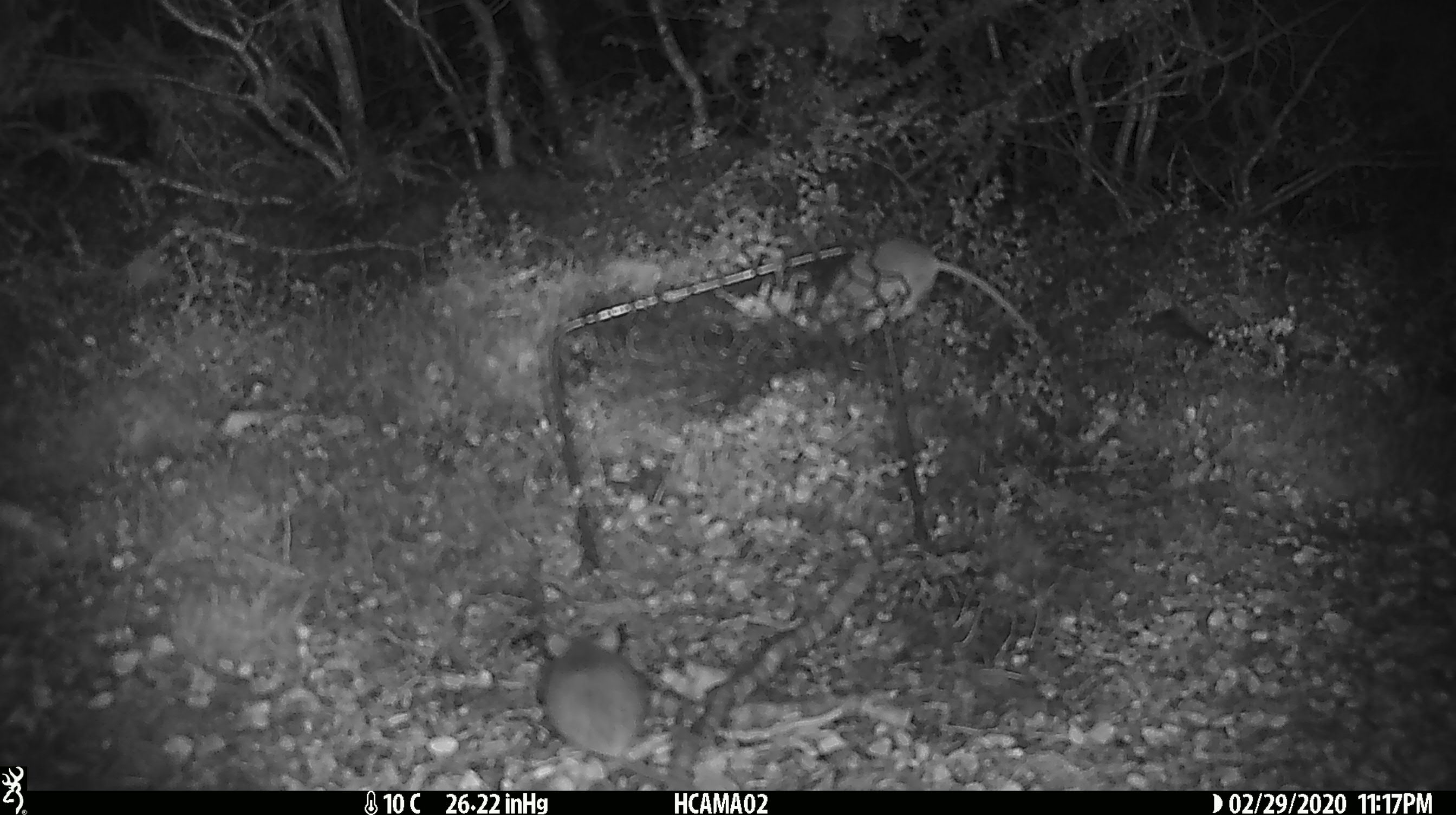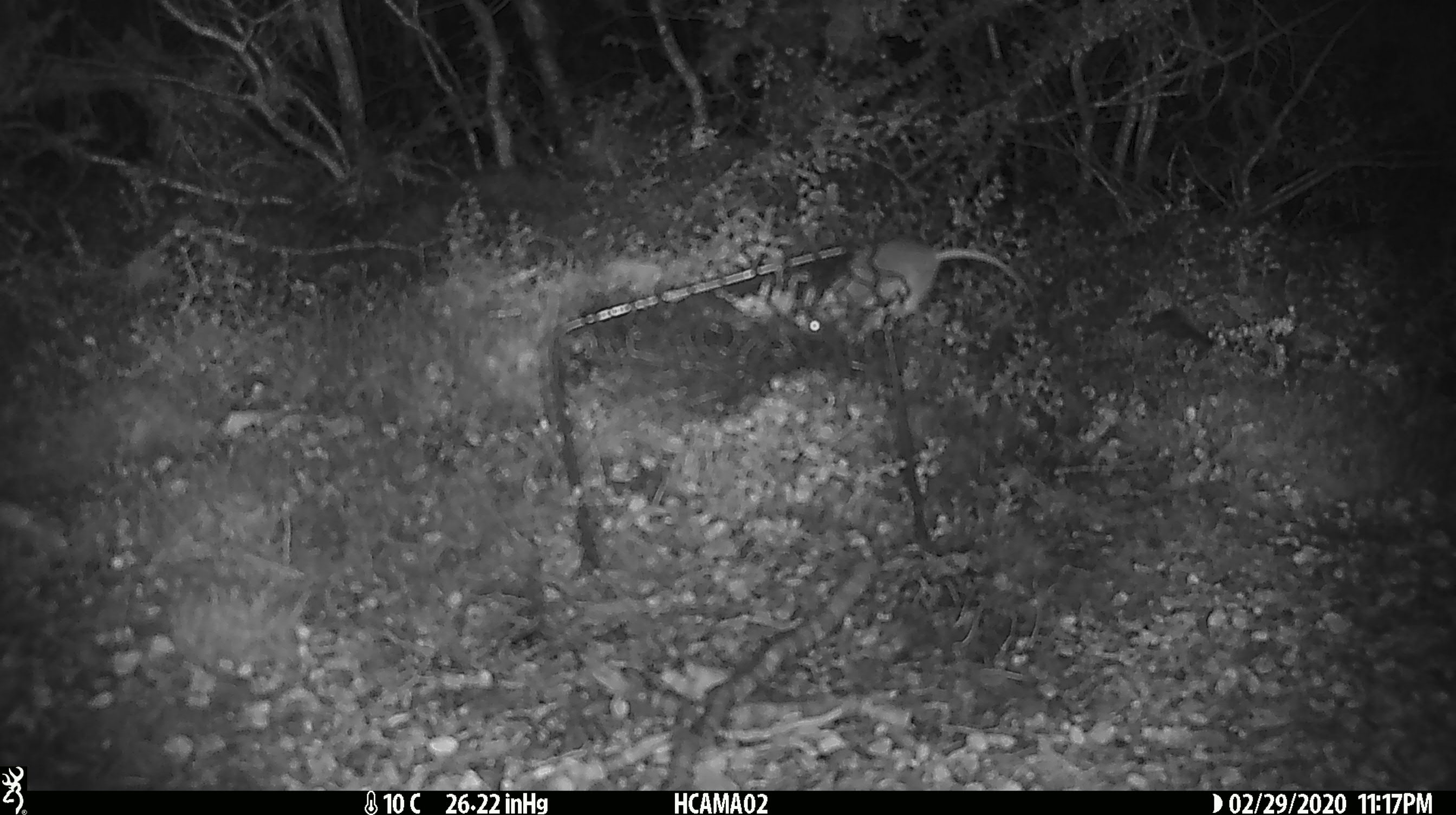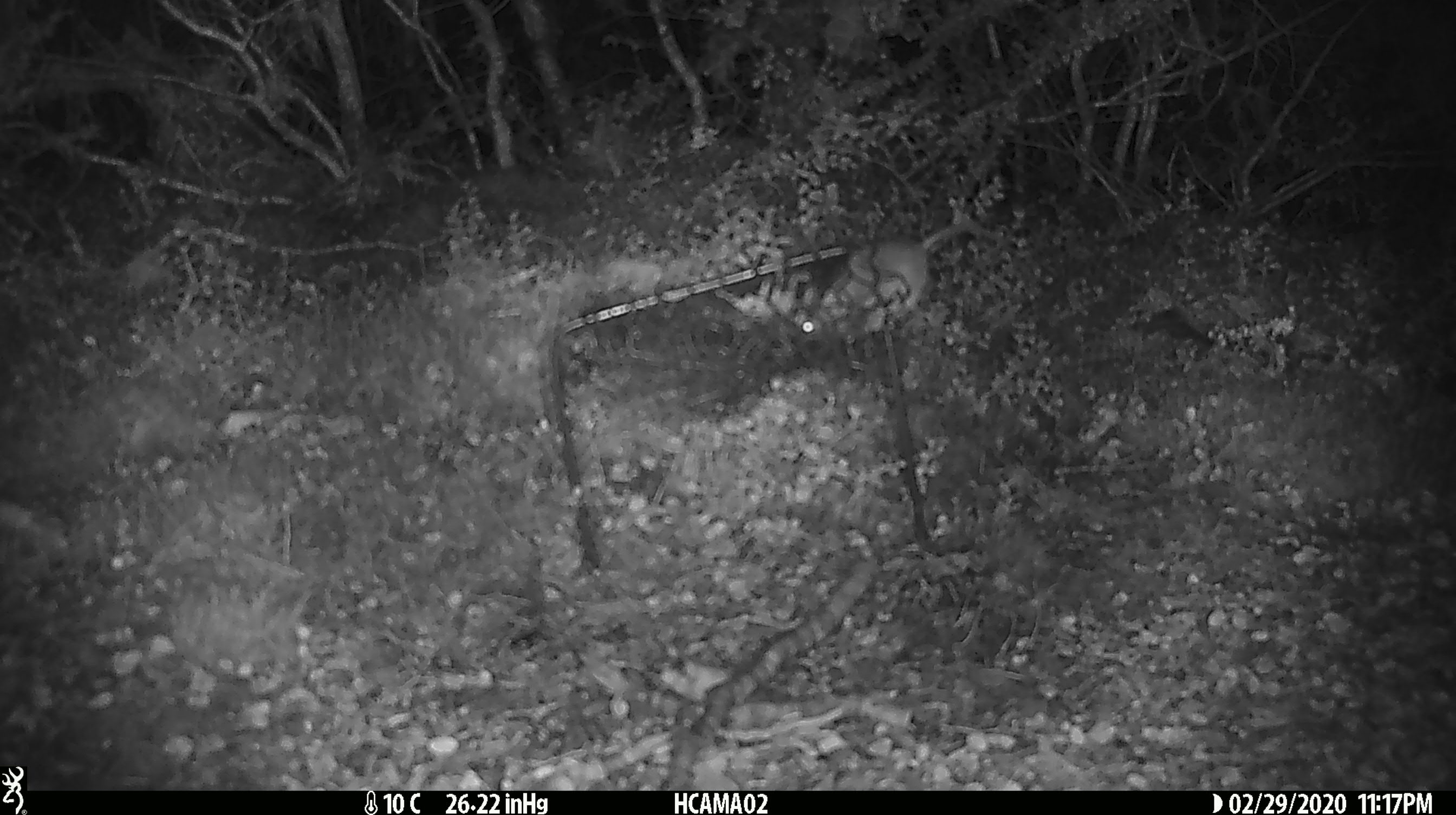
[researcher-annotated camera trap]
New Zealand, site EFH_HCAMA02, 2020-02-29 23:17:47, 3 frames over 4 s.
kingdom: Animalia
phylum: Chordata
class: Mammalia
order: Rodentia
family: Muridae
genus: Mus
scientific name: Mus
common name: mouse